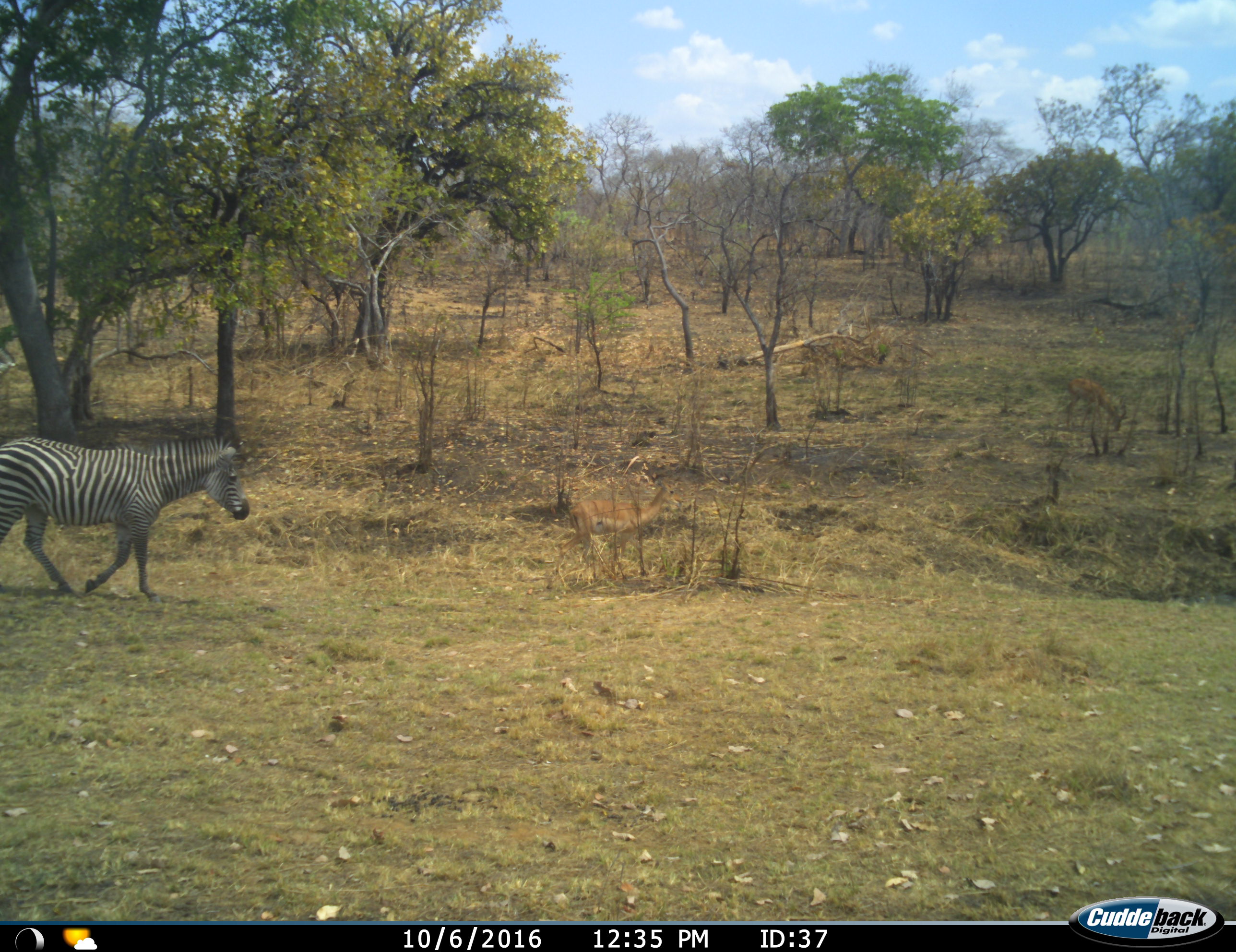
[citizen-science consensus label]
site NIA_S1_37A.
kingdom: Animalia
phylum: Chordata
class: Mammalia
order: Perissodactyla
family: Equidae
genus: Equus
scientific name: Equus quagga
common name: plains zebra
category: zebraplains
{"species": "zebraplains (plains zebra) (Equus quagga)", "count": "1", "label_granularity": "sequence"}